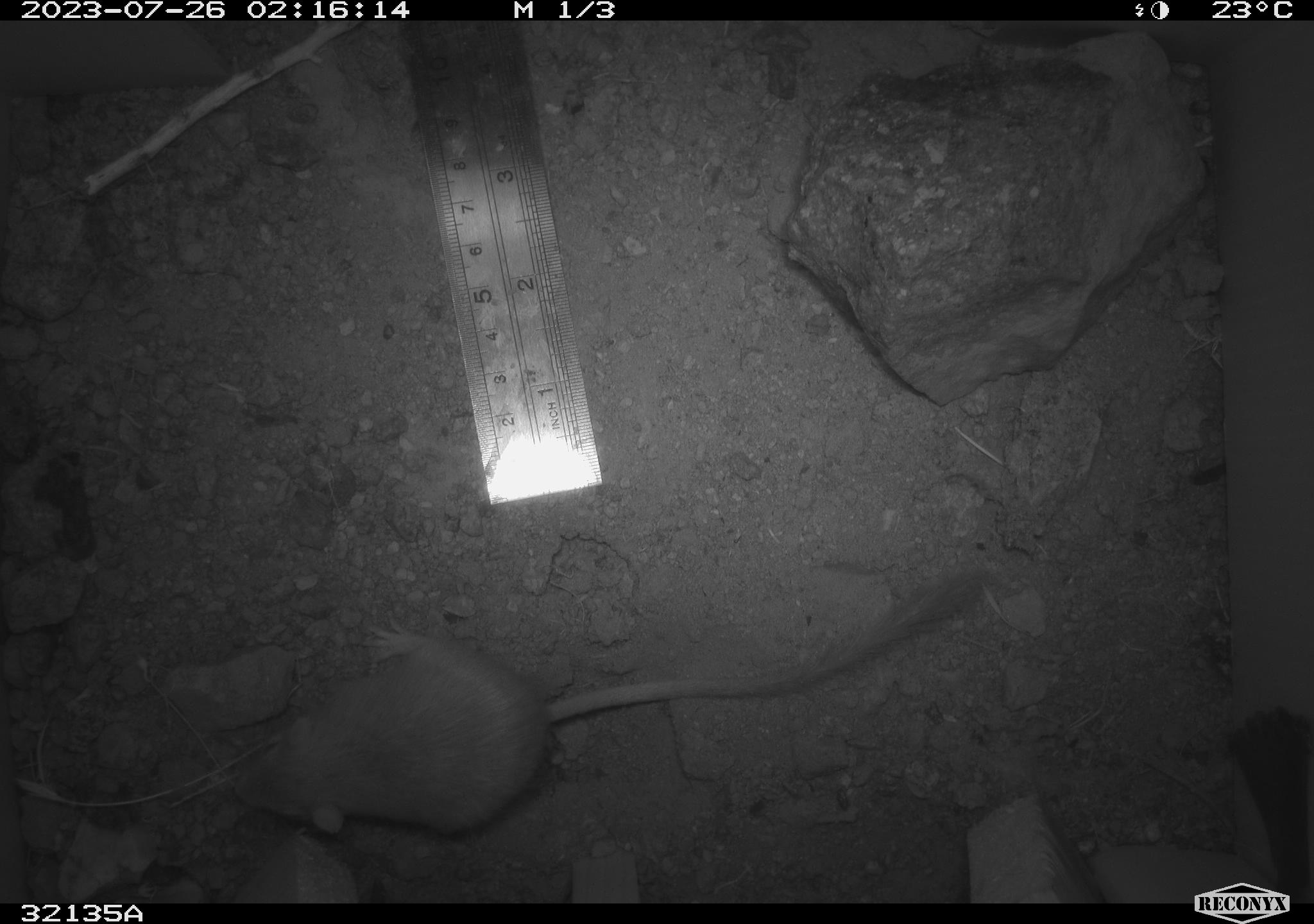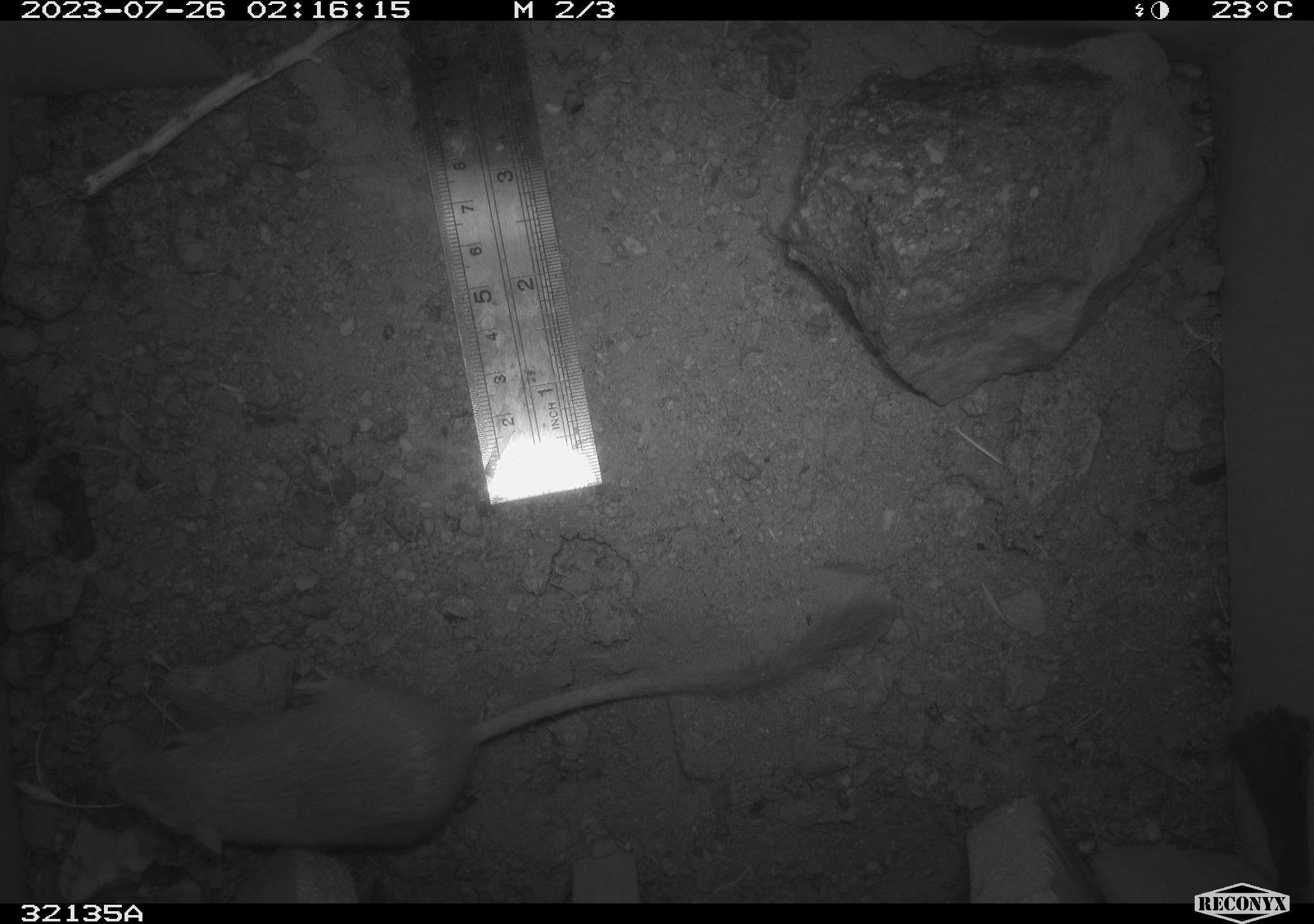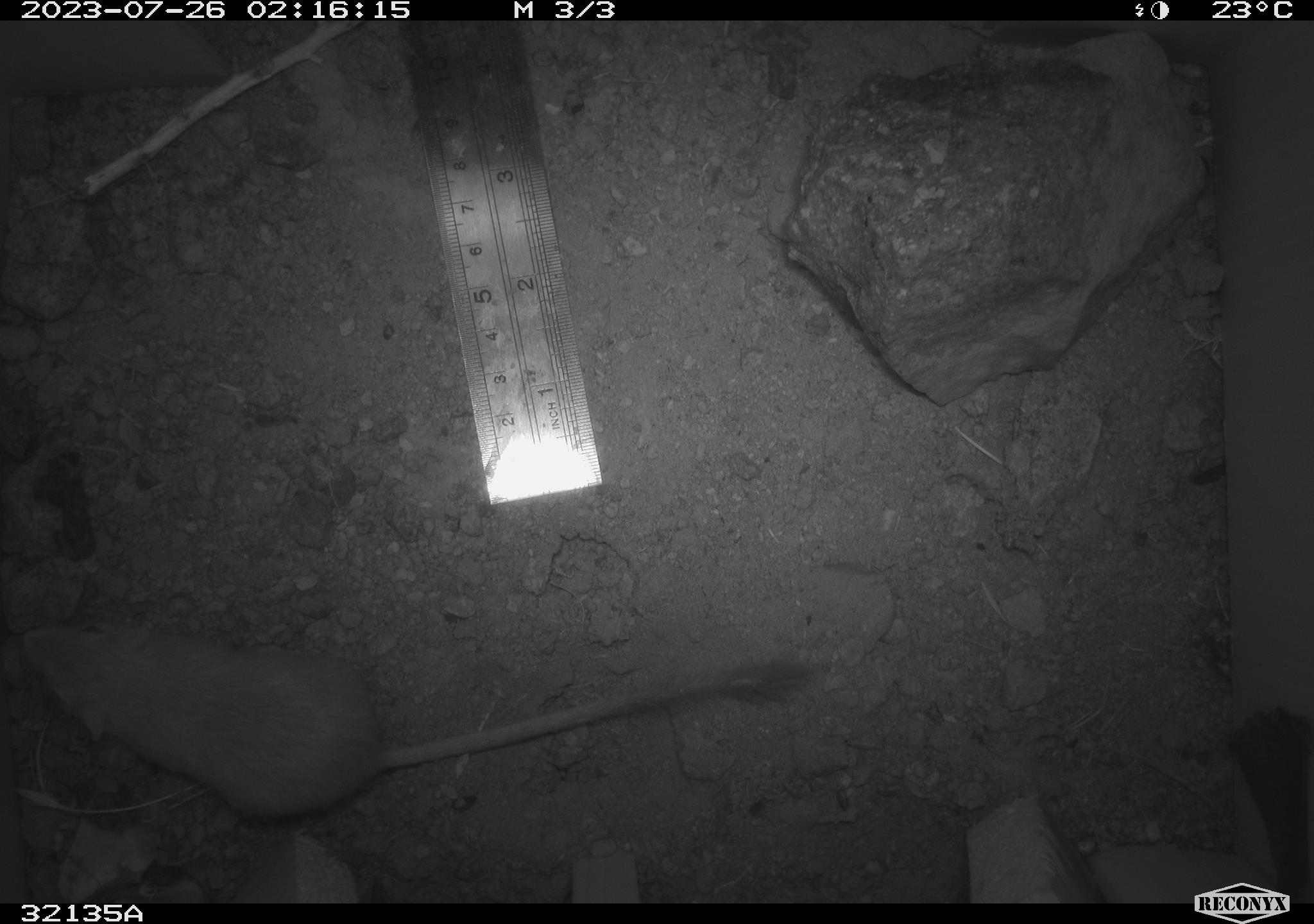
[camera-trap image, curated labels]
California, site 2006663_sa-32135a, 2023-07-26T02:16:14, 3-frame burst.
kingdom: Animalia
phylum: Chordata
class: Mammalia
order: Rodentia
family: Heteromyidae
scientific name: Heteromyidae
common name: kangaroo rats and pocket mice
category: heteromyidae family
Heteromyidae family (kangaroo rats and pocket mice) (Heteromyidae).